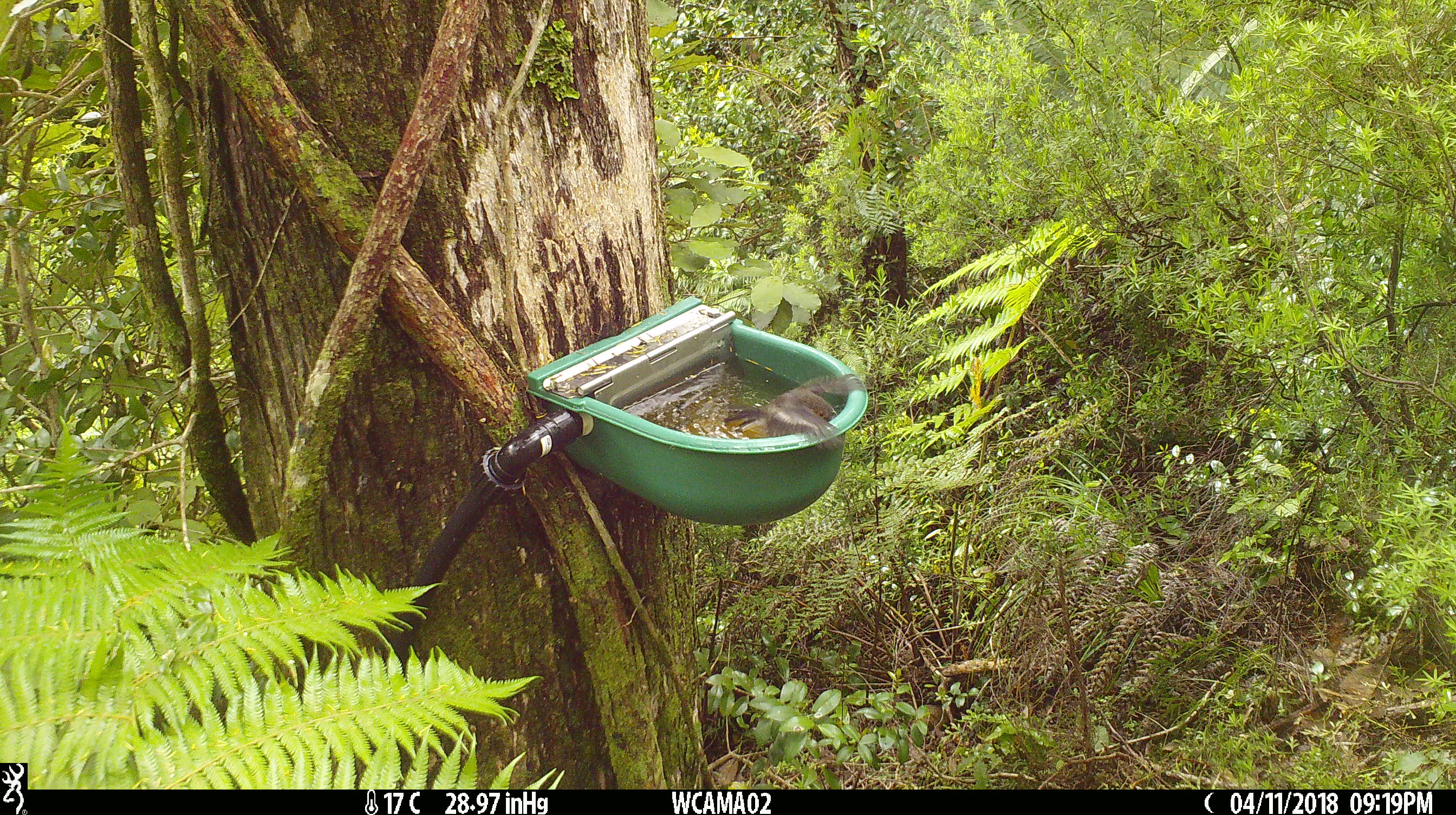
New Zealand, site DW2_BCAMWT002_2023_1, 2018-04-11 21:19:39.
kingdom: Animalia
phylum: Chordata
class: Aves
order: Passeriformes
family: Petroicidae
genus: Petroica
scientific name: Petroica macrocephala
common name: tomtit